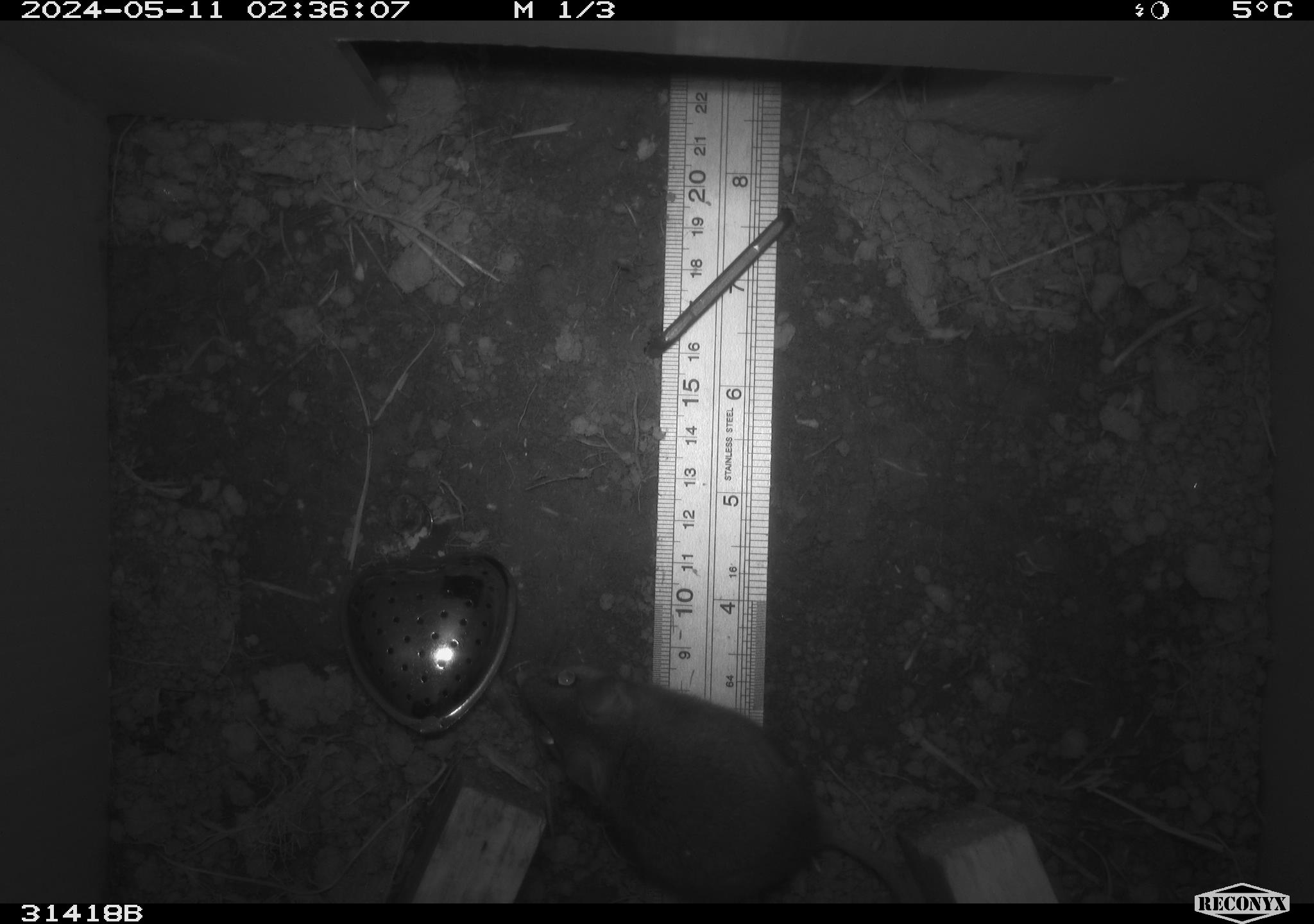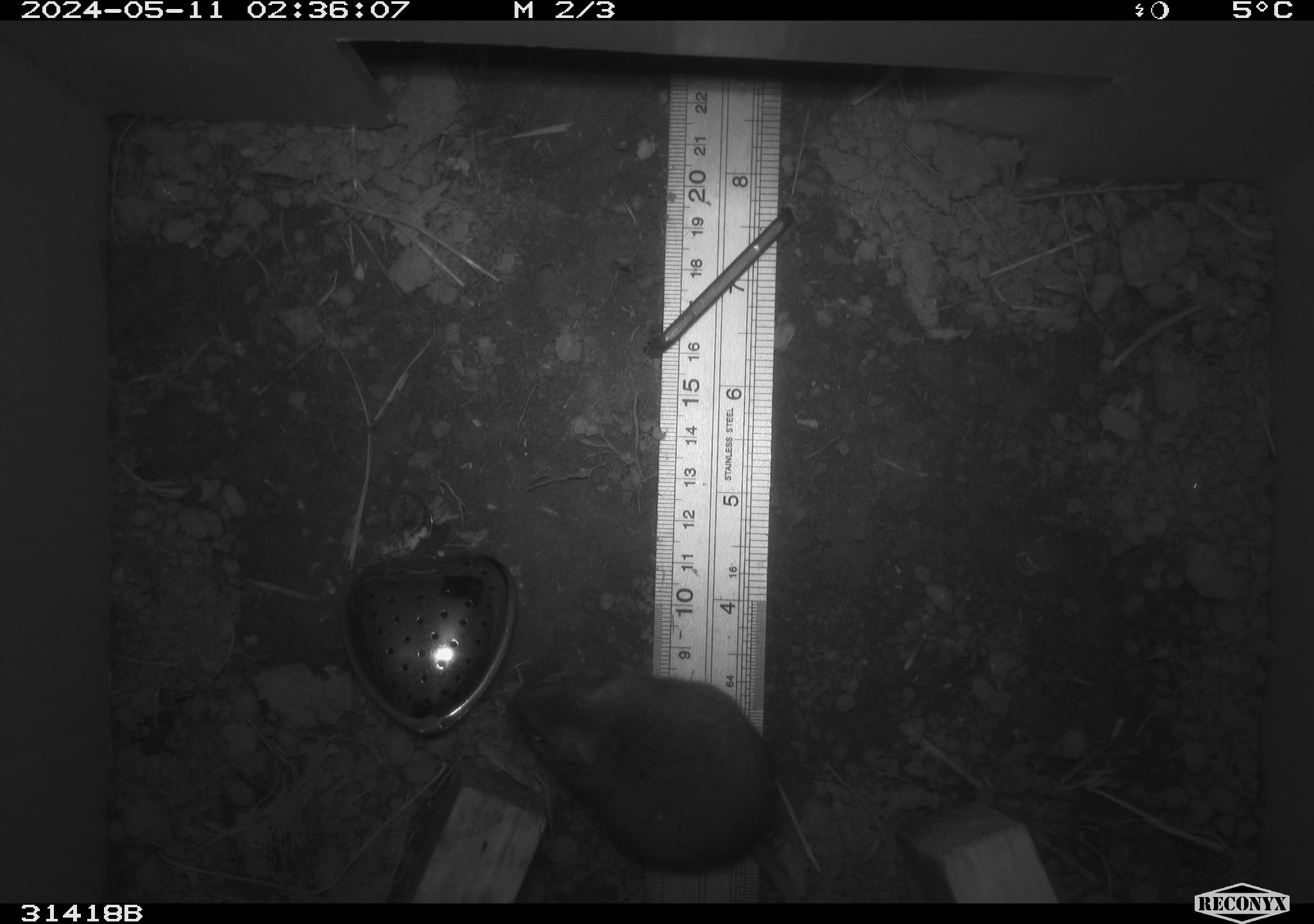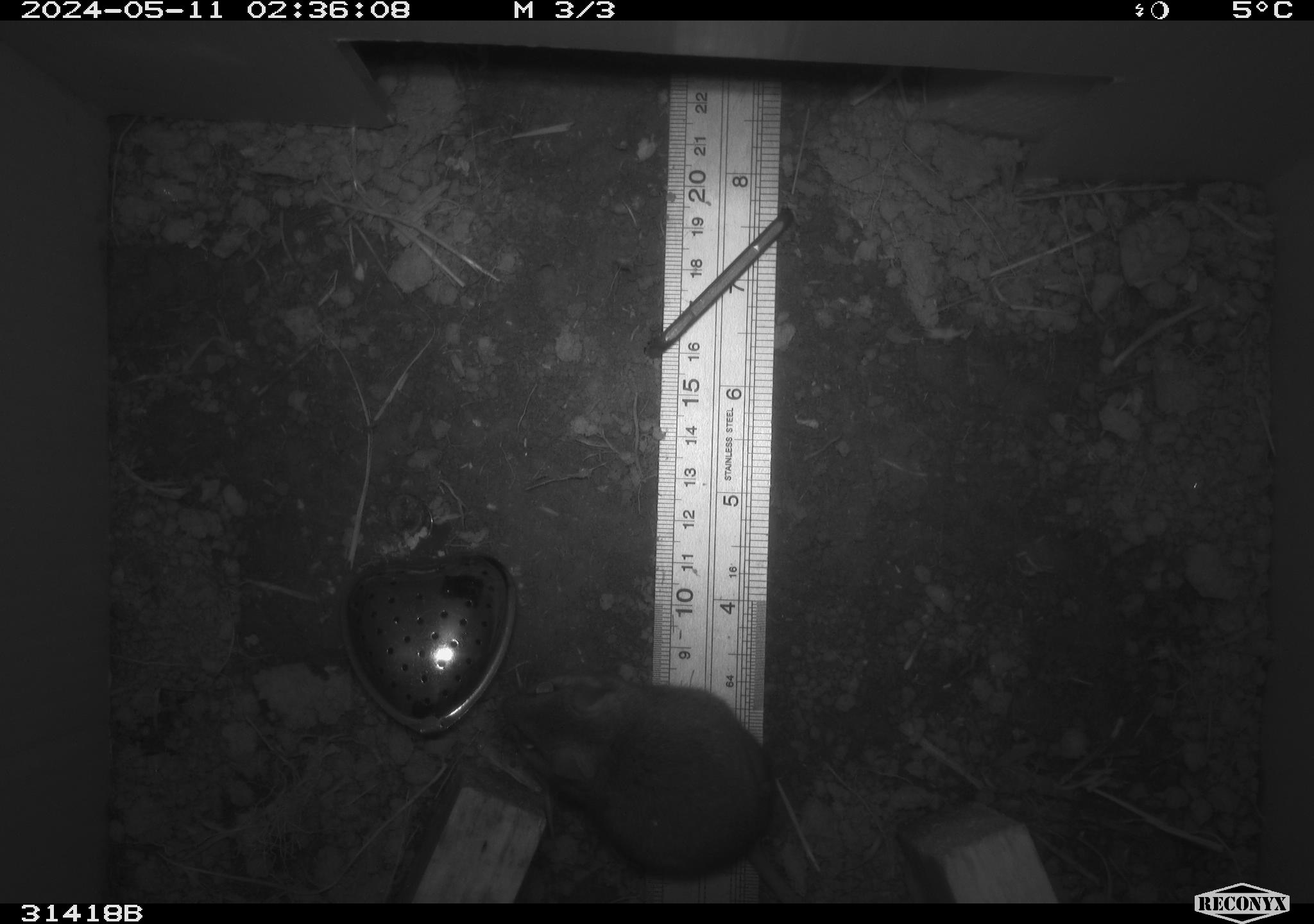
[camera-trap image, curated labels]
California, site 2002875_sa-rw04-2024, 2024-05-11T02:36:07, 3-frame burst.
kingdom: Animalia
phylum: Chordata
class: Mammalia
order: Rodentia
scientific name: Rodentia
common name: mouse species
Mouse species (Rodentia).